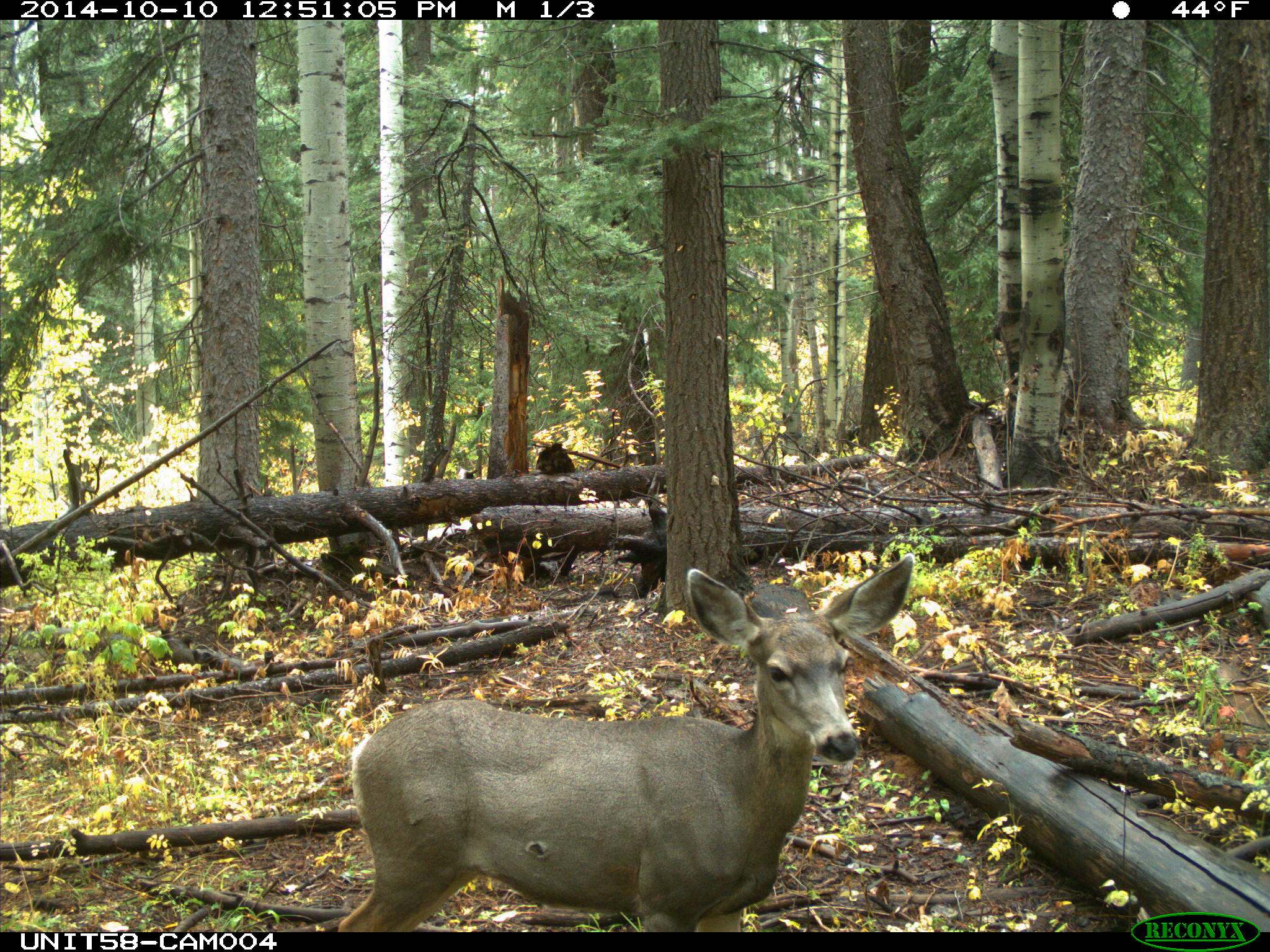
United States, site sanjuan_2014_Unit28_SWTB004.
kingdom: Animalia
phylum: Chordata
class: Mammalia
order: Artiodactyla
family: Cervidae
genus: Odocoileus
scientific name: Odocoileus hemionus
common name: mule deer